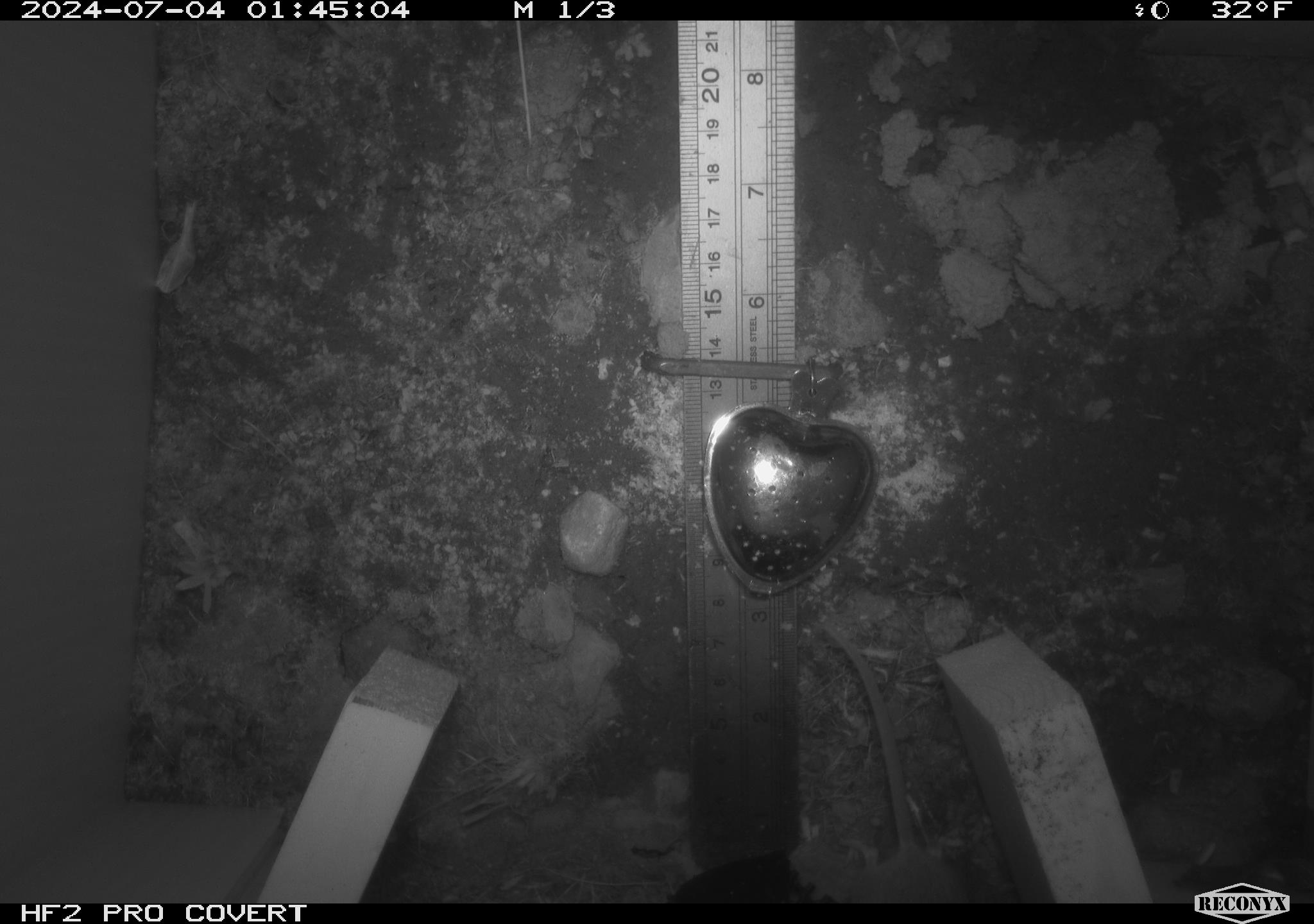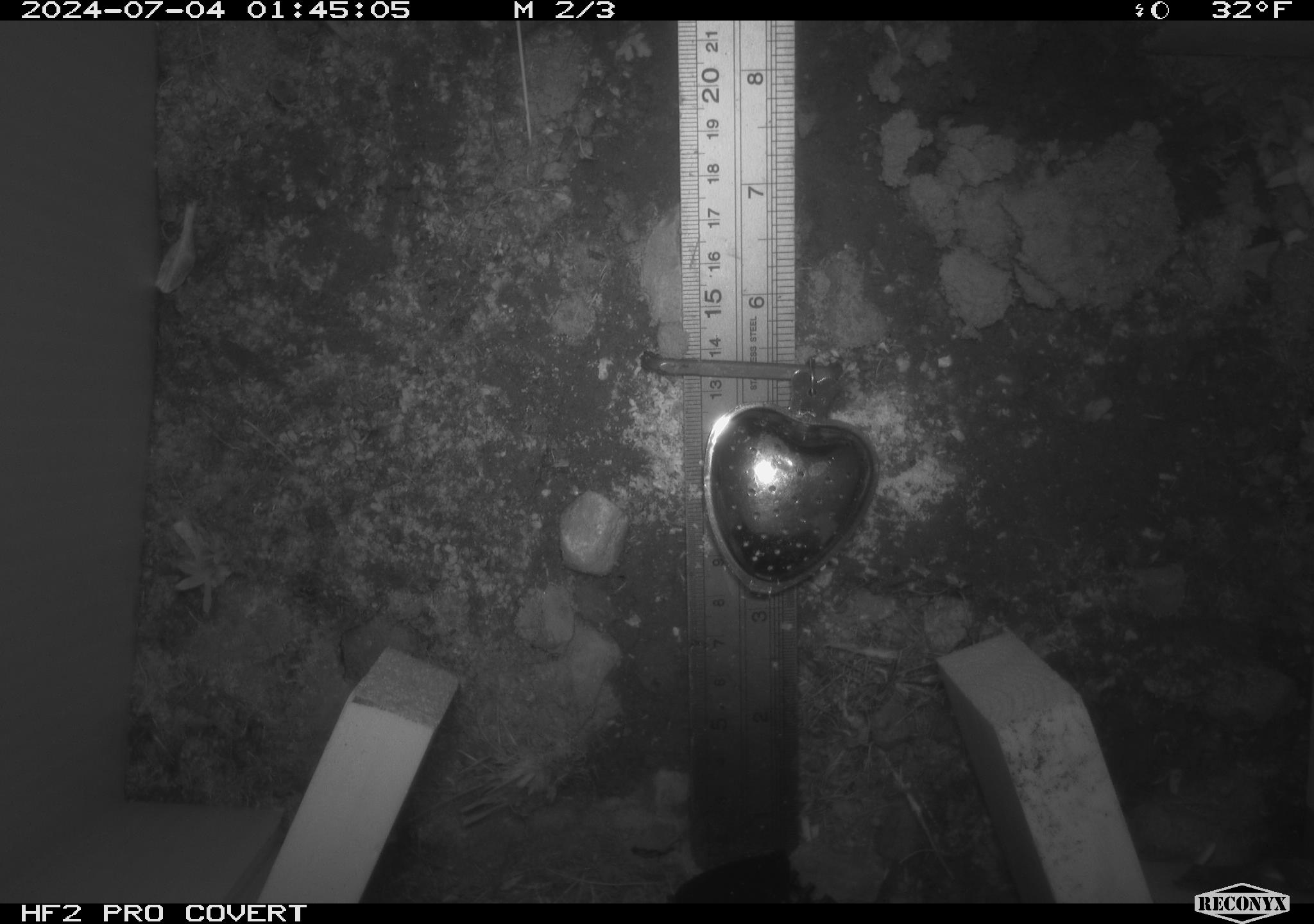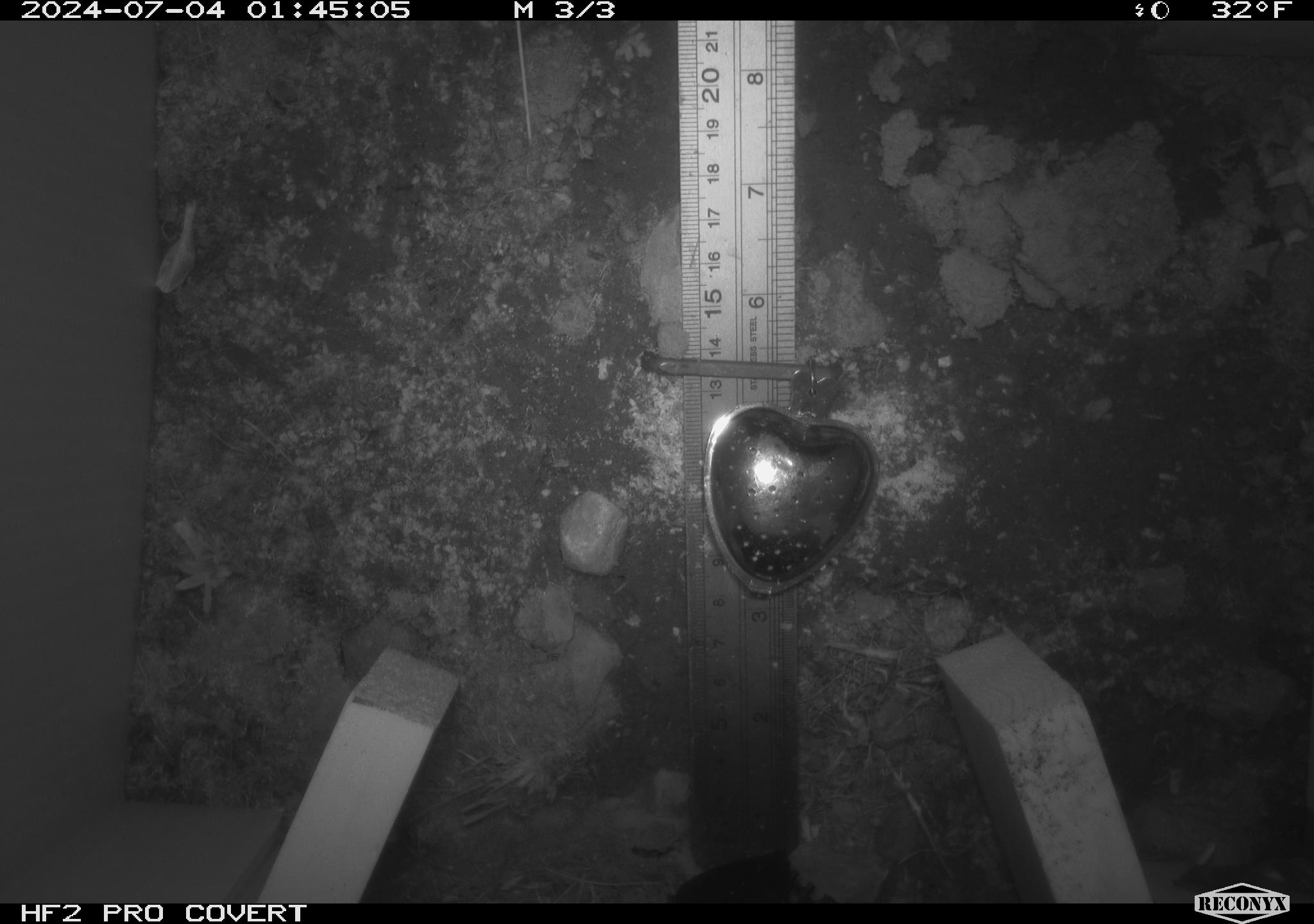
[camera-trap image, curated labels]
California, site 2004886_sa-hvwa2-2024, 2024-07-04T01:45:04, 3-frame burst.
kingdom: Animalia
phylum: Chordata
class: Mammalia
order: Rodentia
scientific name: Rodentia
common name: mouse species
Mouse species (Rodentia).